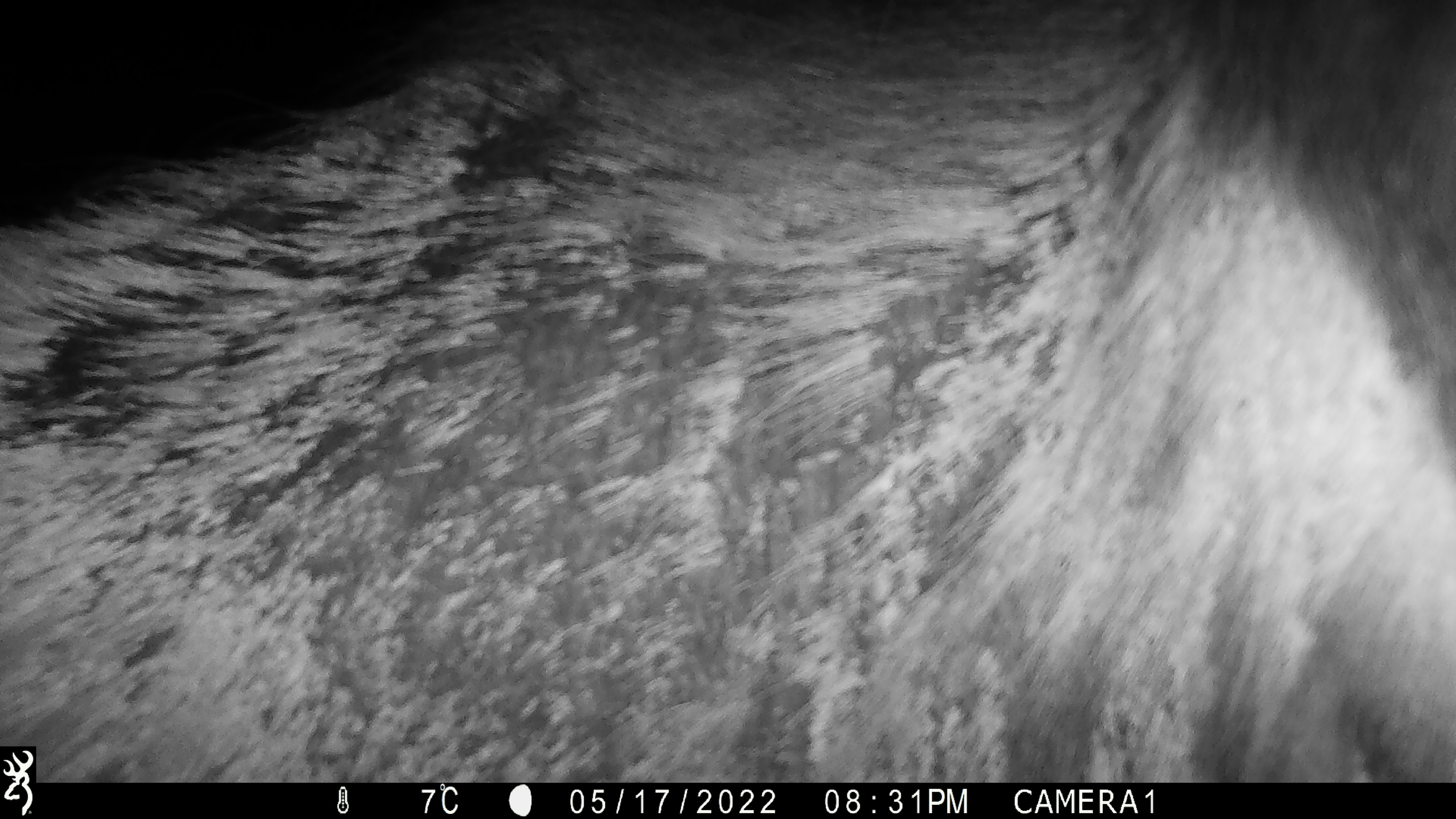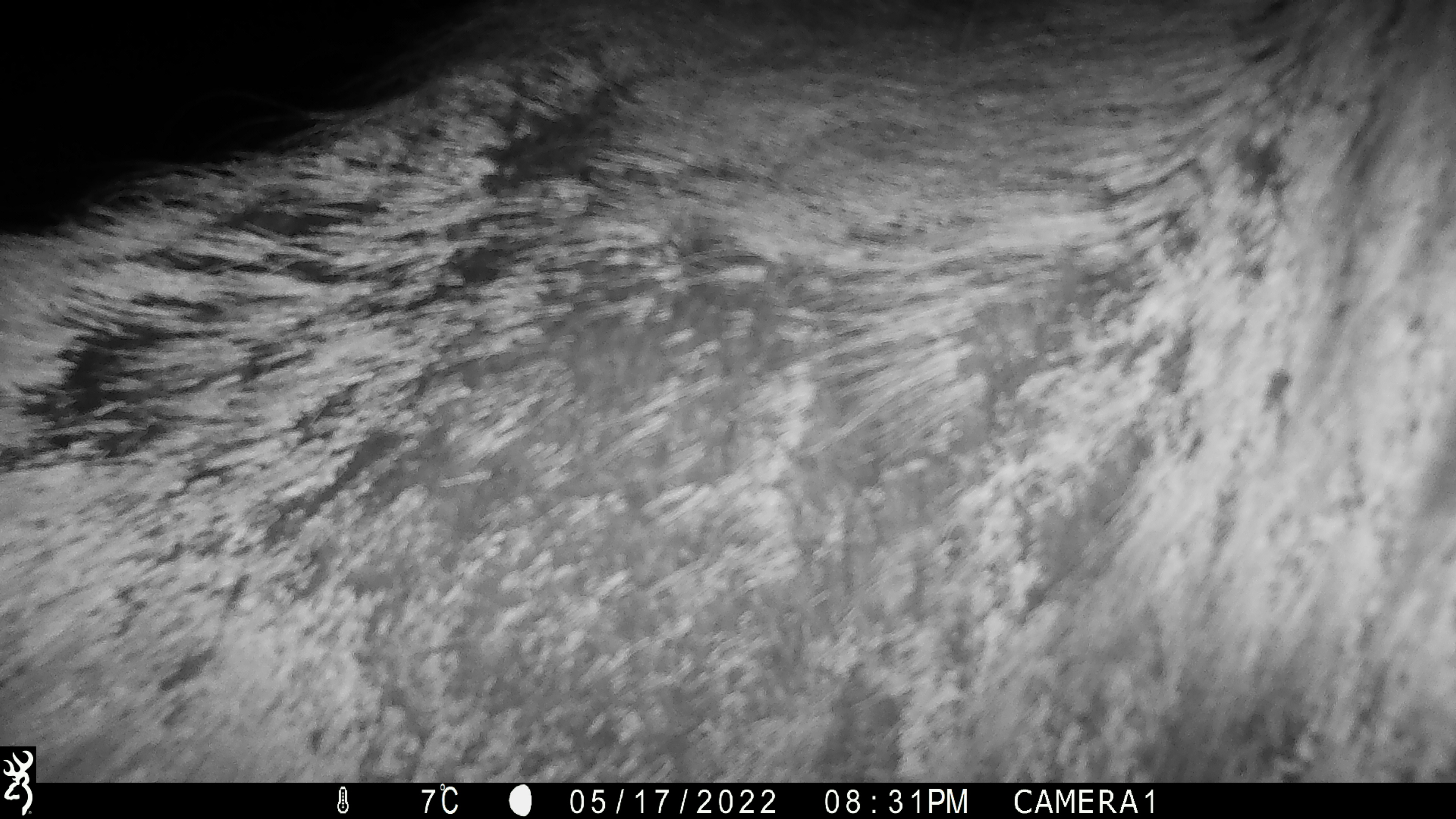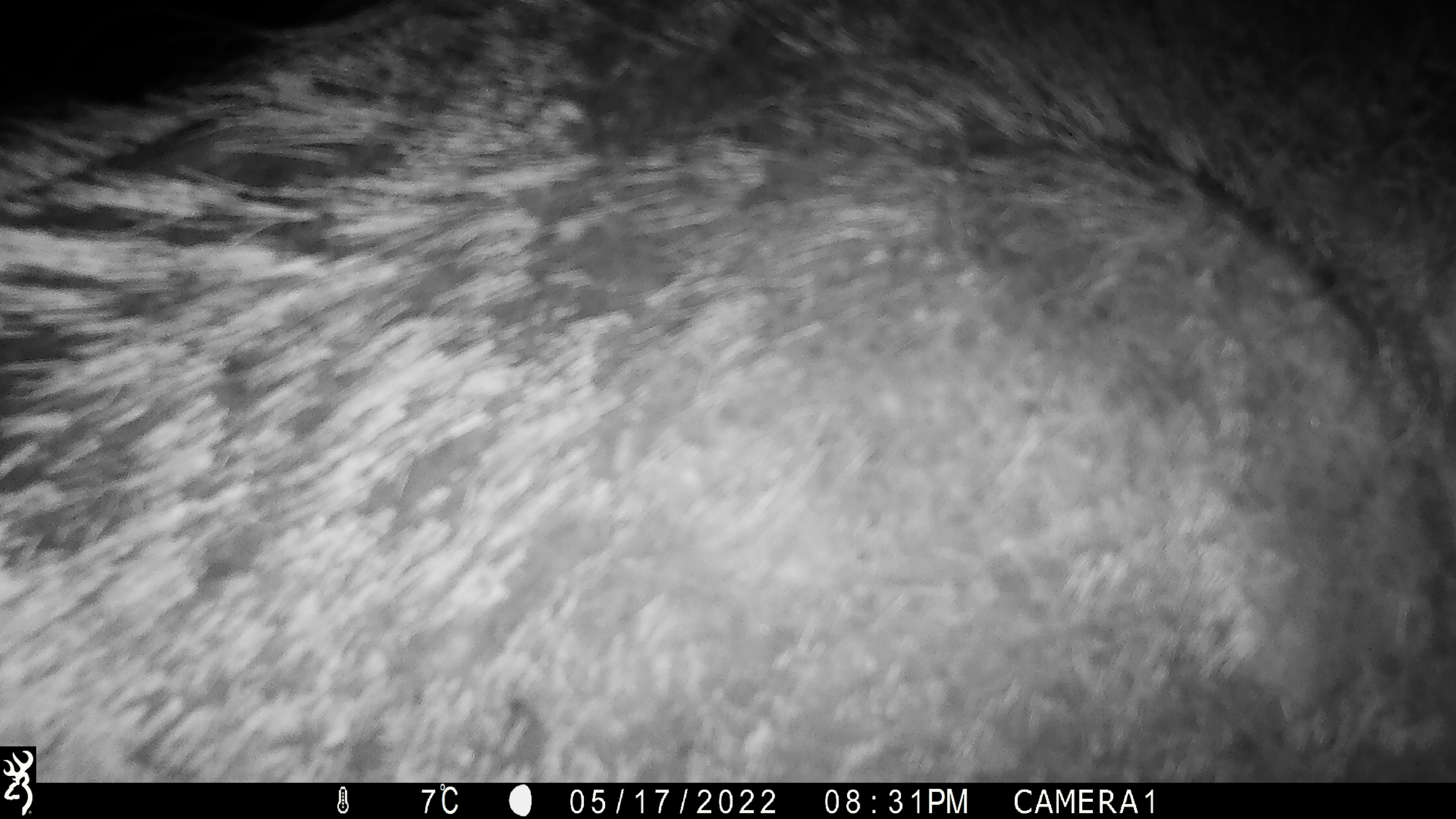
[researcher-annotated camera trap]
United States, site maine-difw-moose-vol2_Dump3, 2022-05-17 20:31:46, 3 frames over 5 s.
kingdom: Animalia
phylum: Chordata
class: Mammalia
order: Artiodactyla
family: Cervidae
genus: Alces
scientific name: Alces alces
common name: moose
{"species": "moose (Alces alces)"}